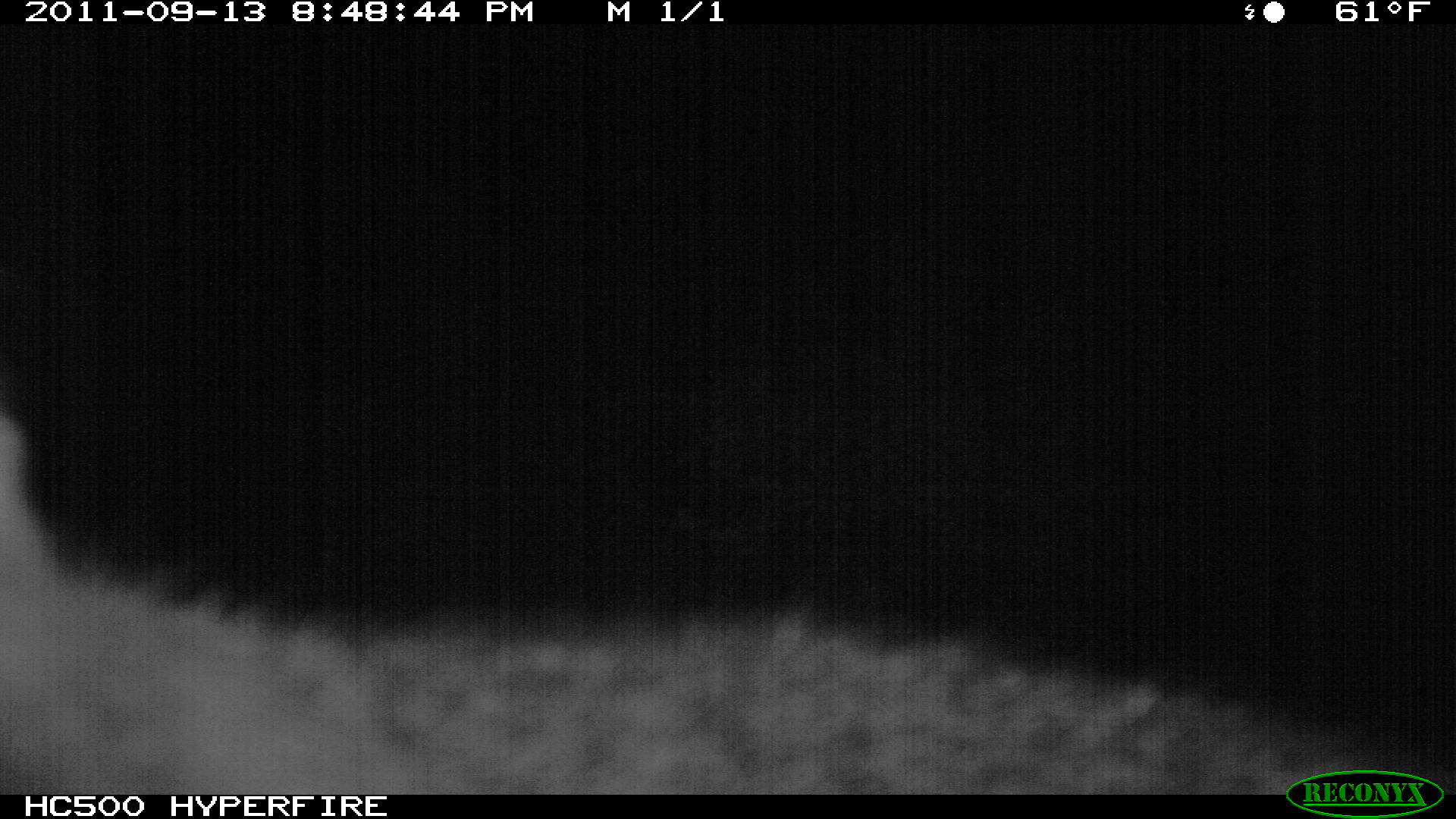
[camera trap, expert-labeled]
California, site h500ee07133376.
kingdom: Animalia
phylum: Chordata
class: Mammalia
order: Carnivora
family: Canidae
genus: Urocyon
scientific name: Urocyon littoralis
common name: island fox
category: fox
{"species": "fox (island fox) (Urocyon littoralis)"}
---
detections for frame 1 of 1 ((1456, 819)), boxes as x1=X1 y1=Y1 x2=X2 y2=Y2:
fox: x1=0 y1=412 x2=1345 y2=794